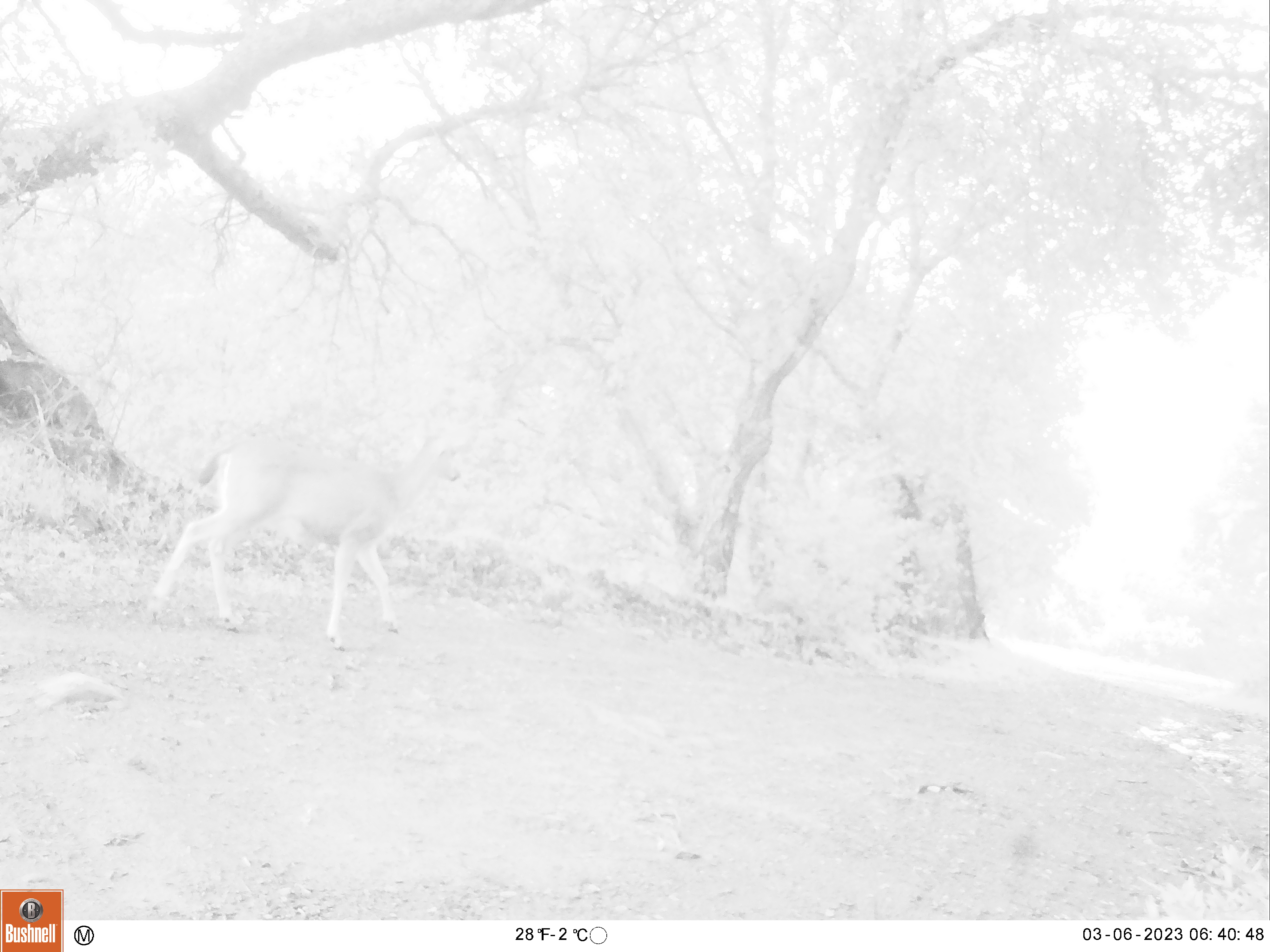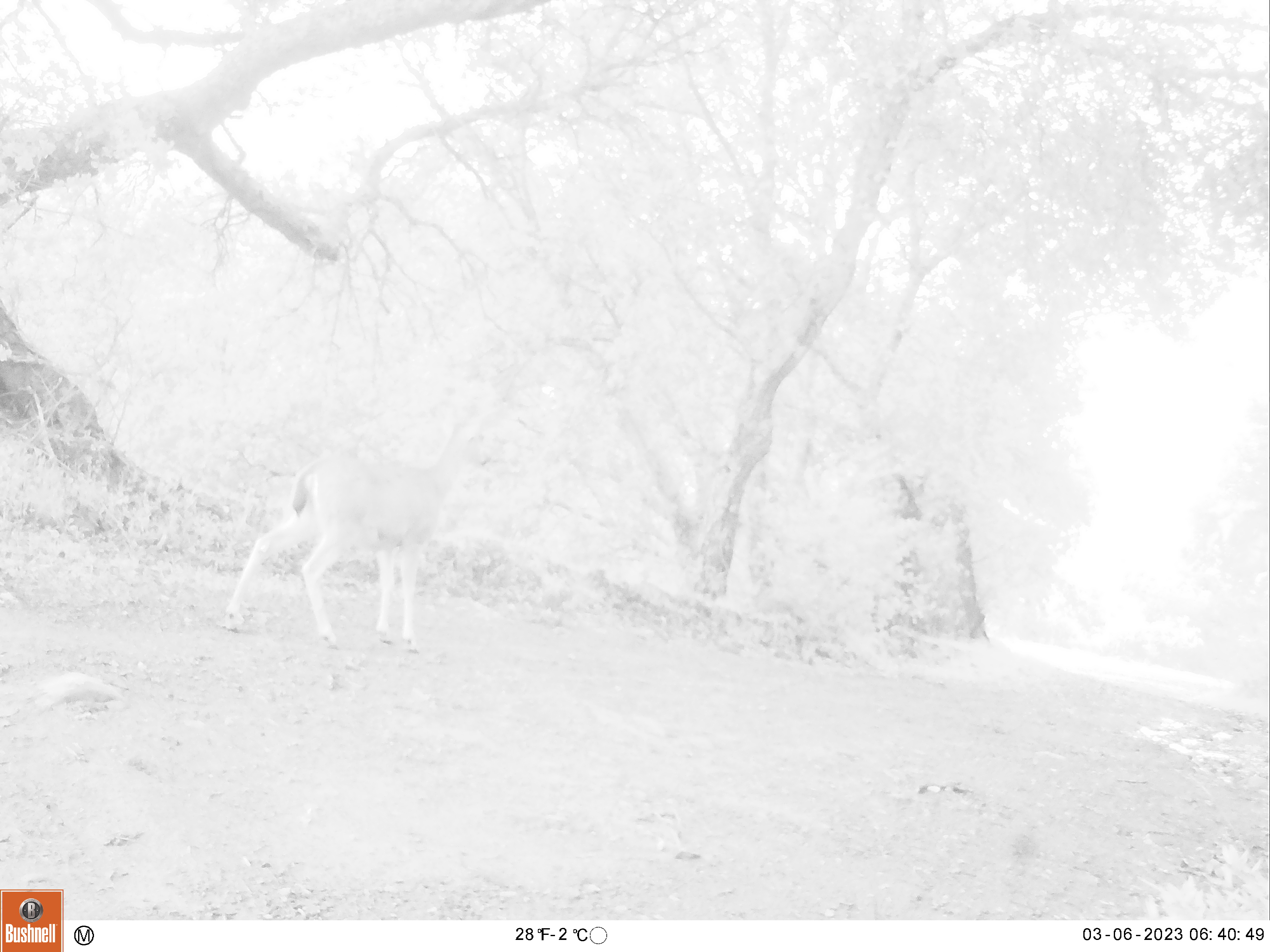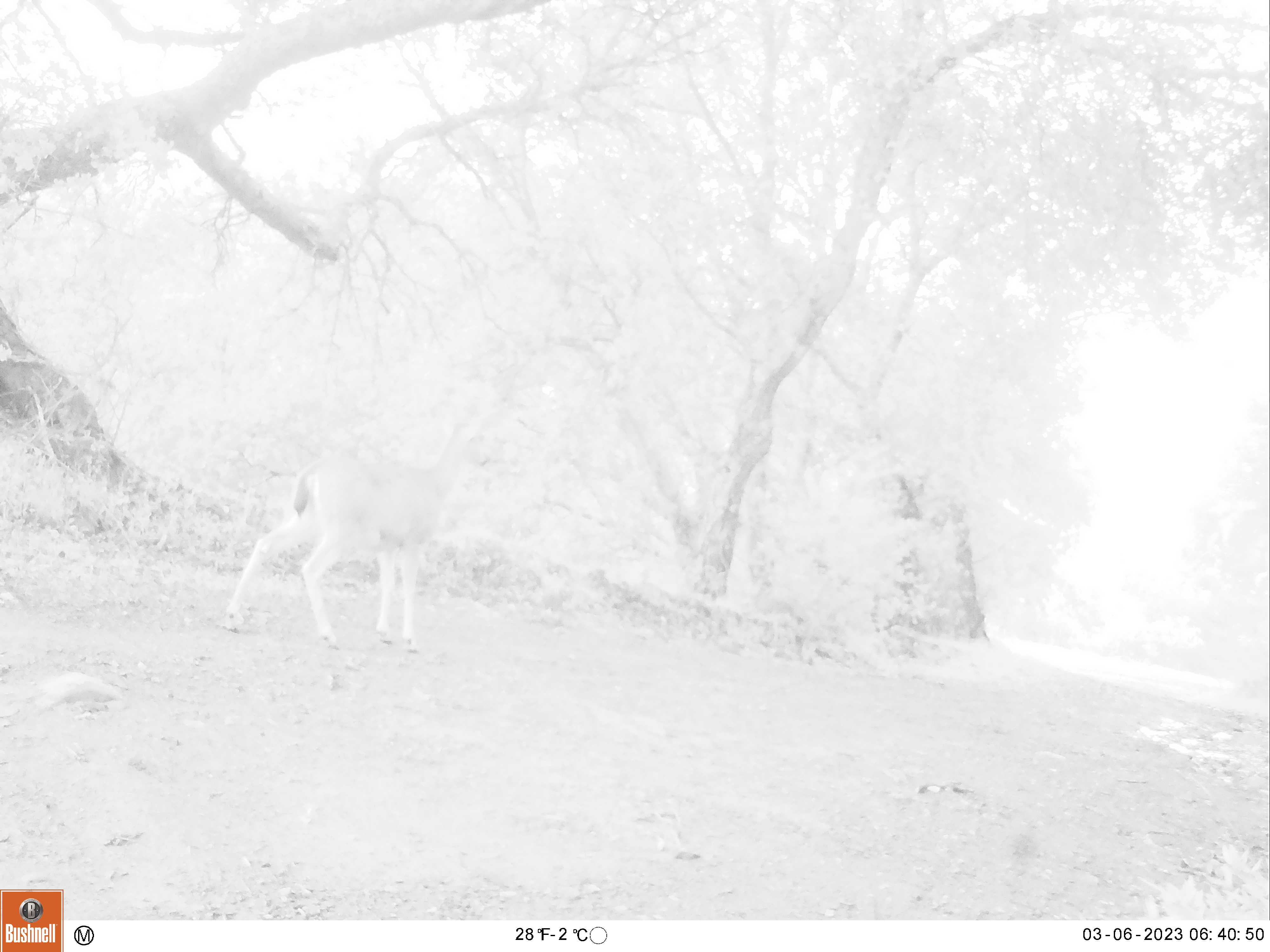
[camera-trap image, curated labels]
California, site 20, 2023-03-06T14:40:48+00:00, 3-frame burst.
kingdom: Animalia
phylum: Chordata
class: Mammalia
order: Artiodactyla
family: Cervidae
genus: Odocoileus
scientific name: Odocoileus hemionus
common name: mule deer